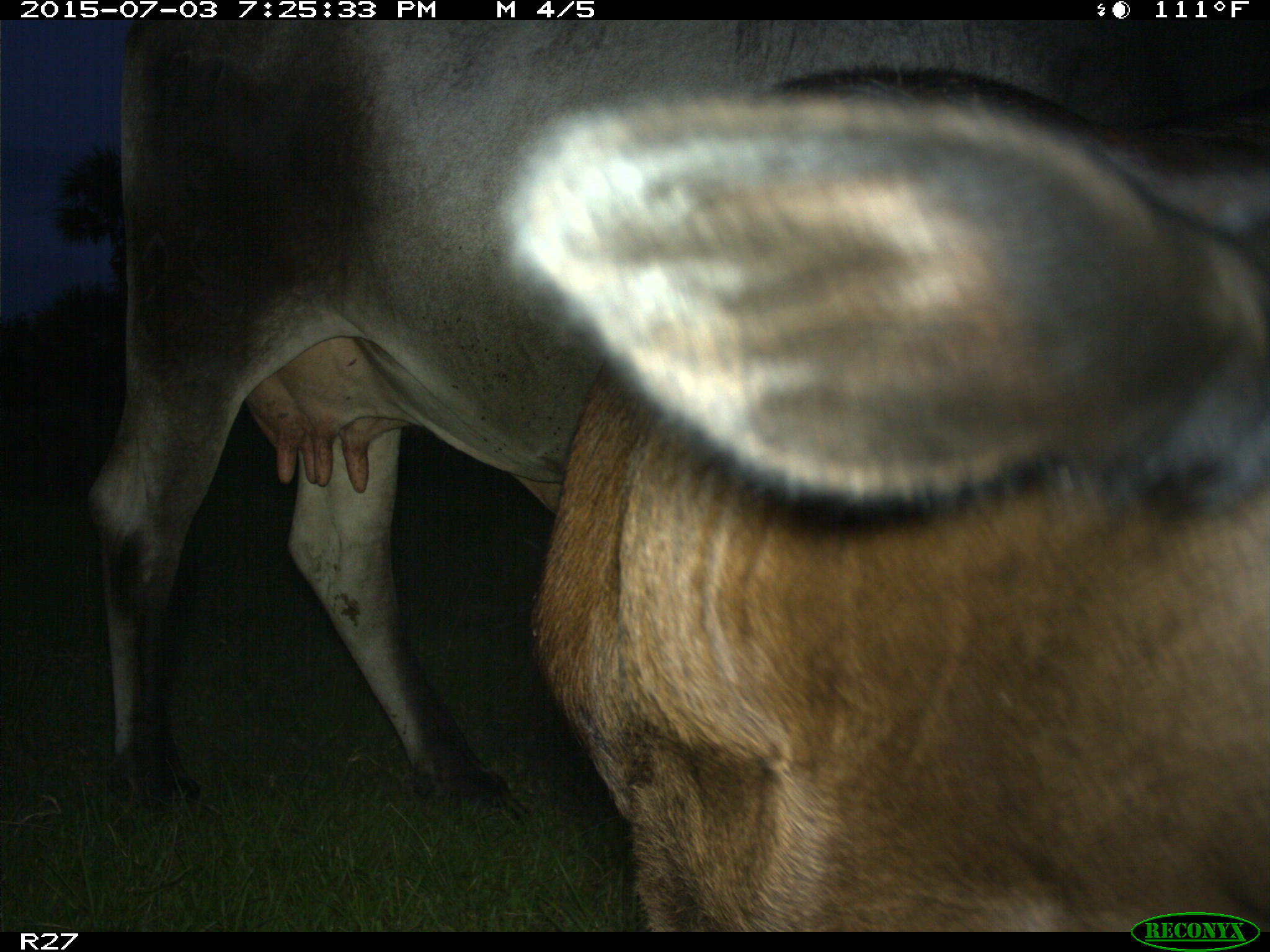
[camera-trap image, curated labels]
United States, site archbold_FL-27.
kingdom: Animalia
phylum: Chordata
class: Mammalia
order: Artiodactyla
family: Bovidae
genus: Bos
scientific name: Bos taurus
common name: domestic cow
Bos taurus (domestic cow).